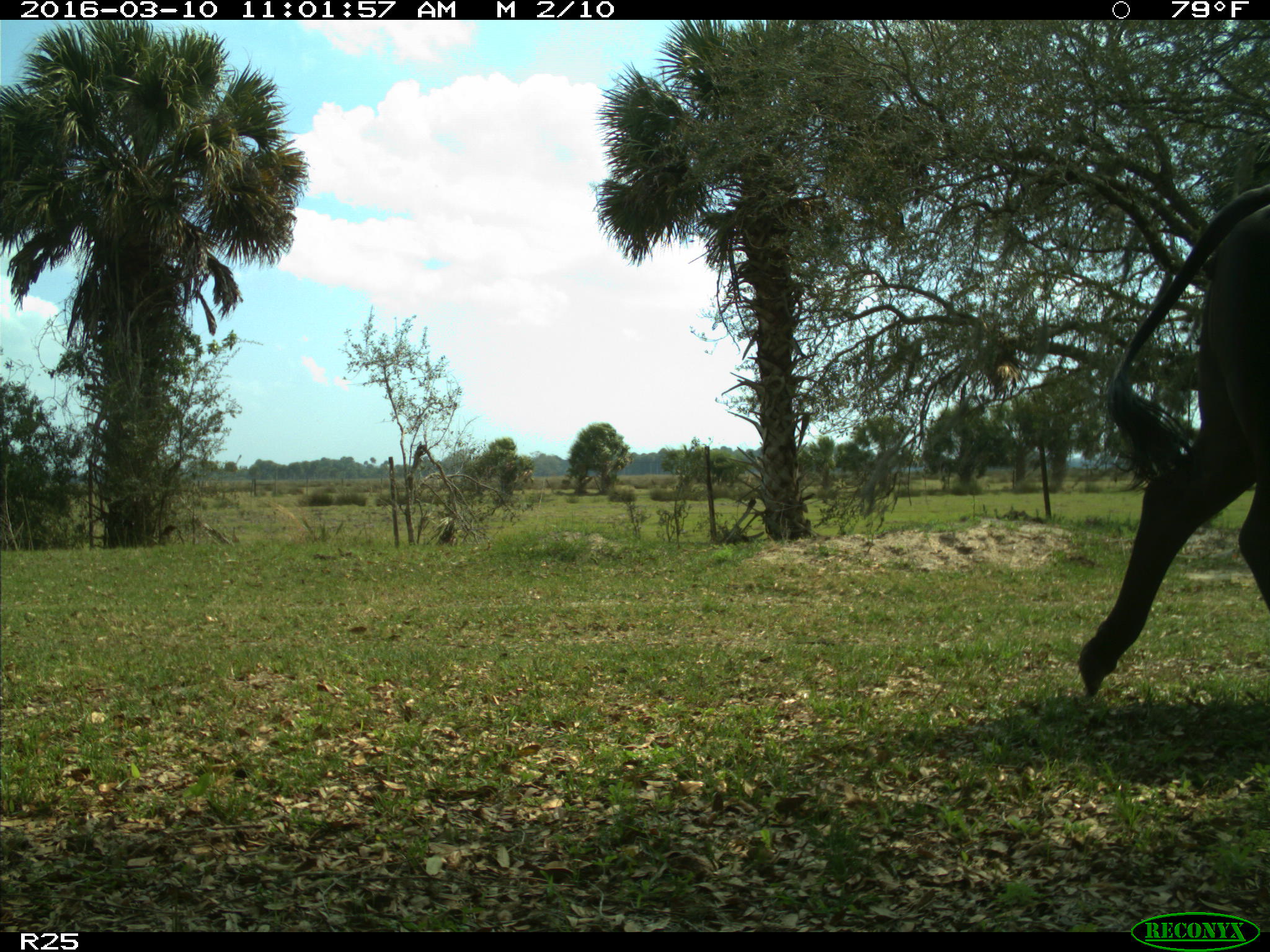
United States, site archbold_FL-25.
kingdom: Animalia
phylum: Chordata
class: Mammalia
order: Artiodactyla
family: Bovidae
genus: Bos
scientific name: Bos taurus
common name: domestic cow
Bos taurus (domestic cow).